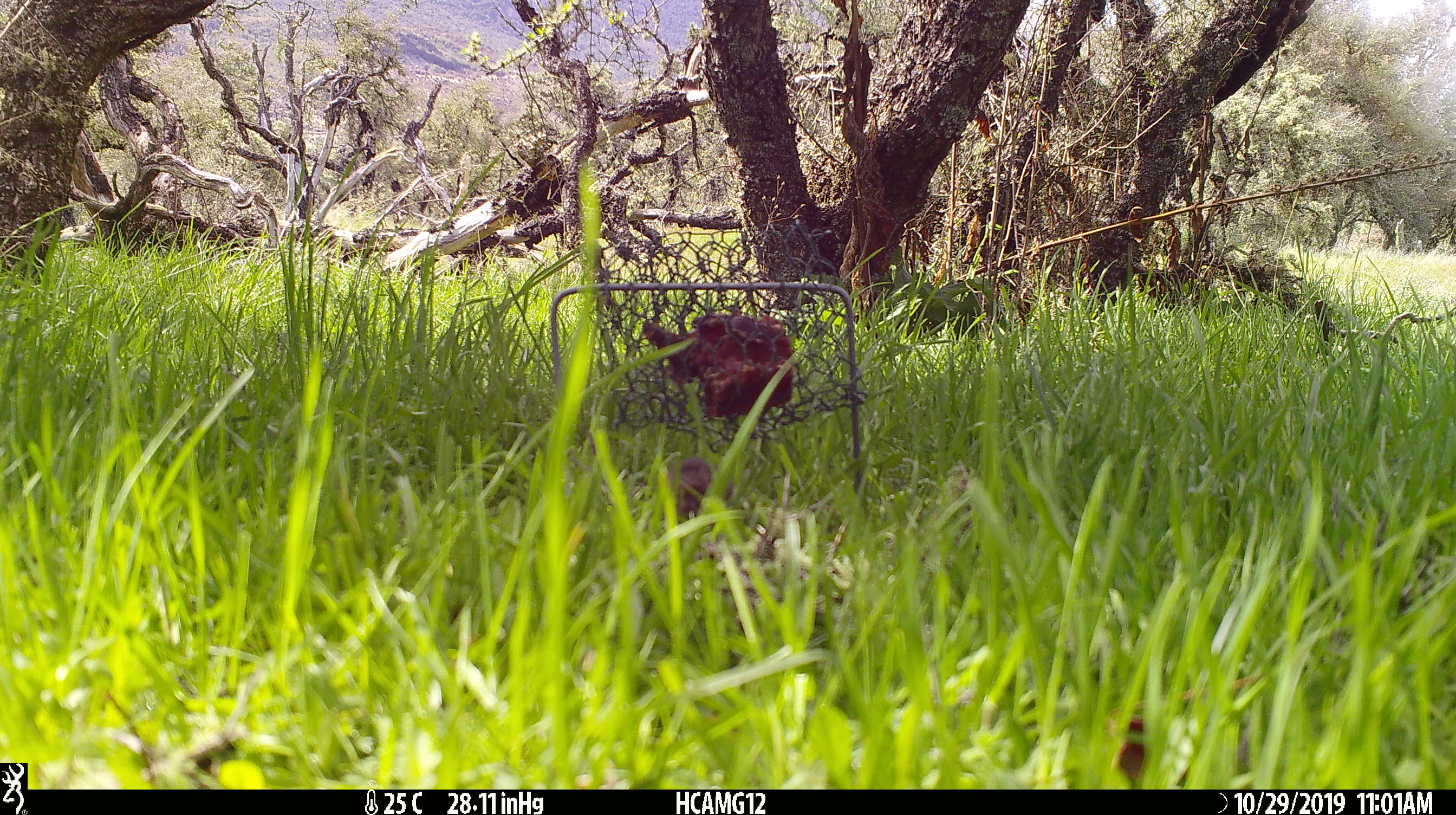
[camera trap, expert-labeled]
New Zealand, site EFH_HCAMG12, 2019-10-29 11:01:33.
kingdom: Animalia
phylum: Chordata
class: Mammalia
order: Rodentia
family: Muridae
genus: Mus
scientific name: Mus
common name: mouse